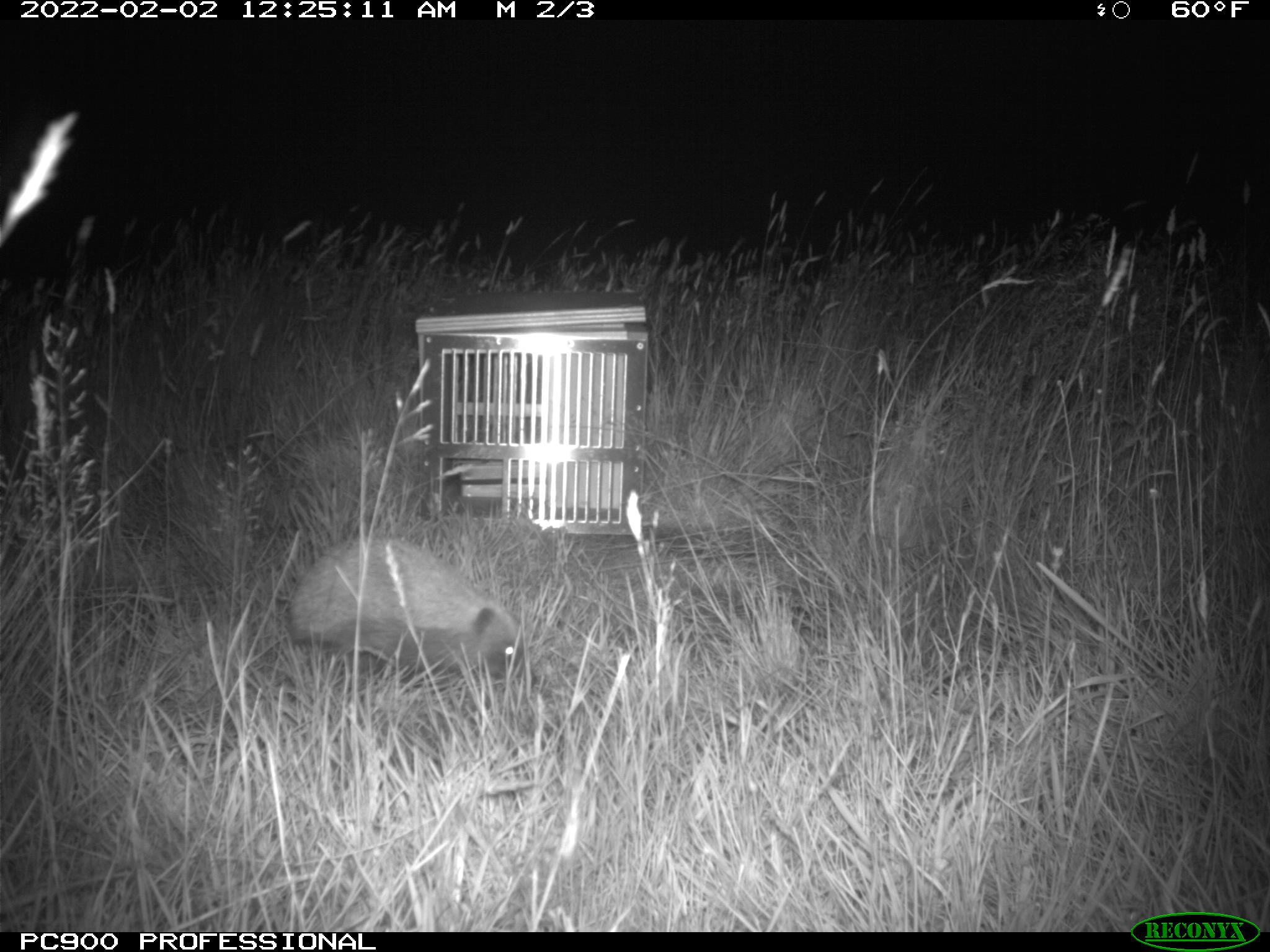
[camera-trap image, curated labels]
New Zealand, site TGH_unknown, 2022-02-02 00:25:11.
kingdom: Animalia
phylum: Chordata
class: Mammalia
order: Eulipotyphla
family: Erinaceidae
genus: Erinaceus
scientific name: Erinaceus europaeus europaeus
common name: european hedgehog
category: hedgehog